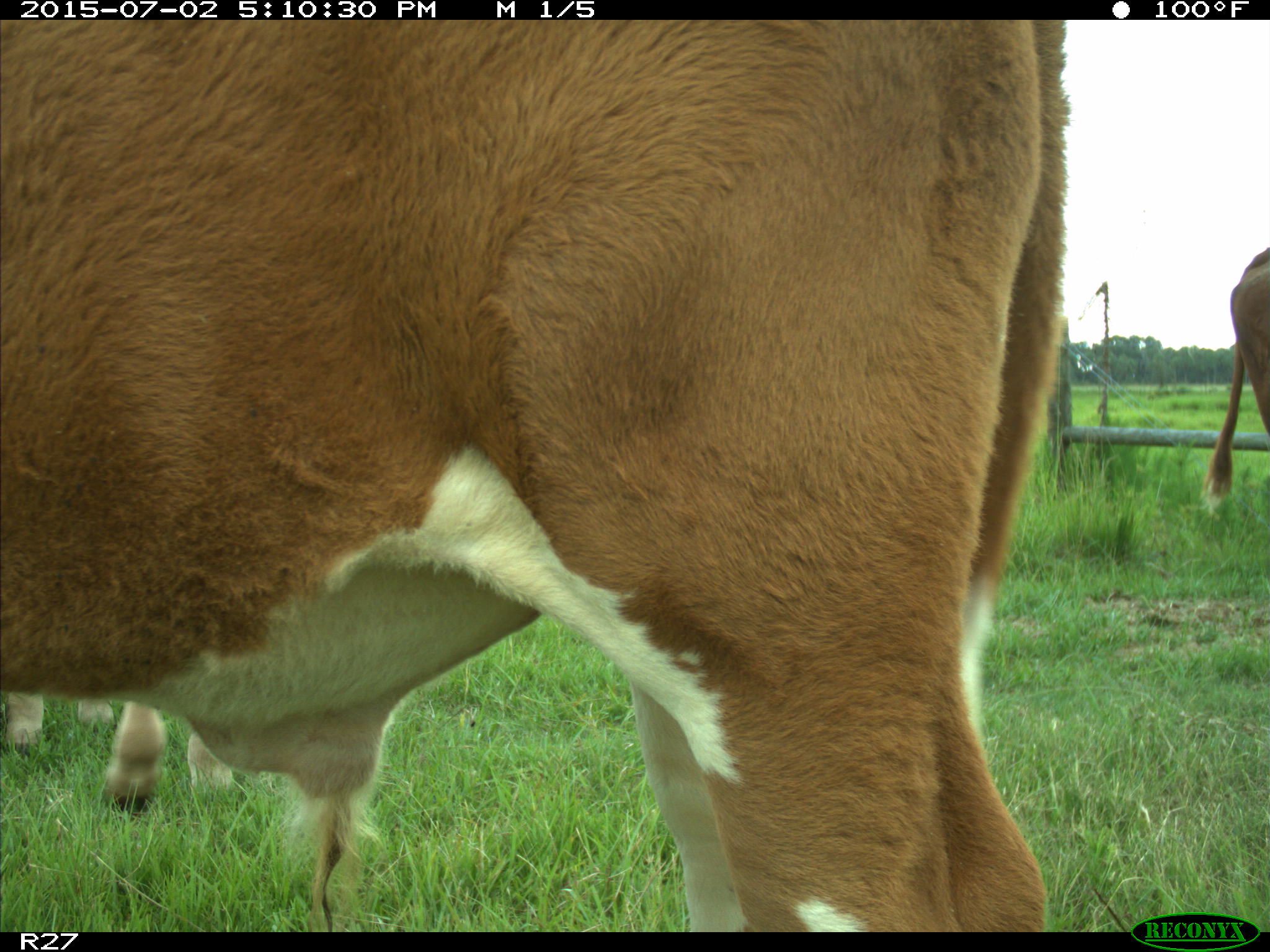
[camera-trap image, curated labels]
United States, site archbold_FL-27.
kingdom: Animalia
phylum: Chordata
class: Mammalia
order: Artiodactyla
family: Bovidae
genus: Bos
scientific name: Bos taurus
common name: domestic cow